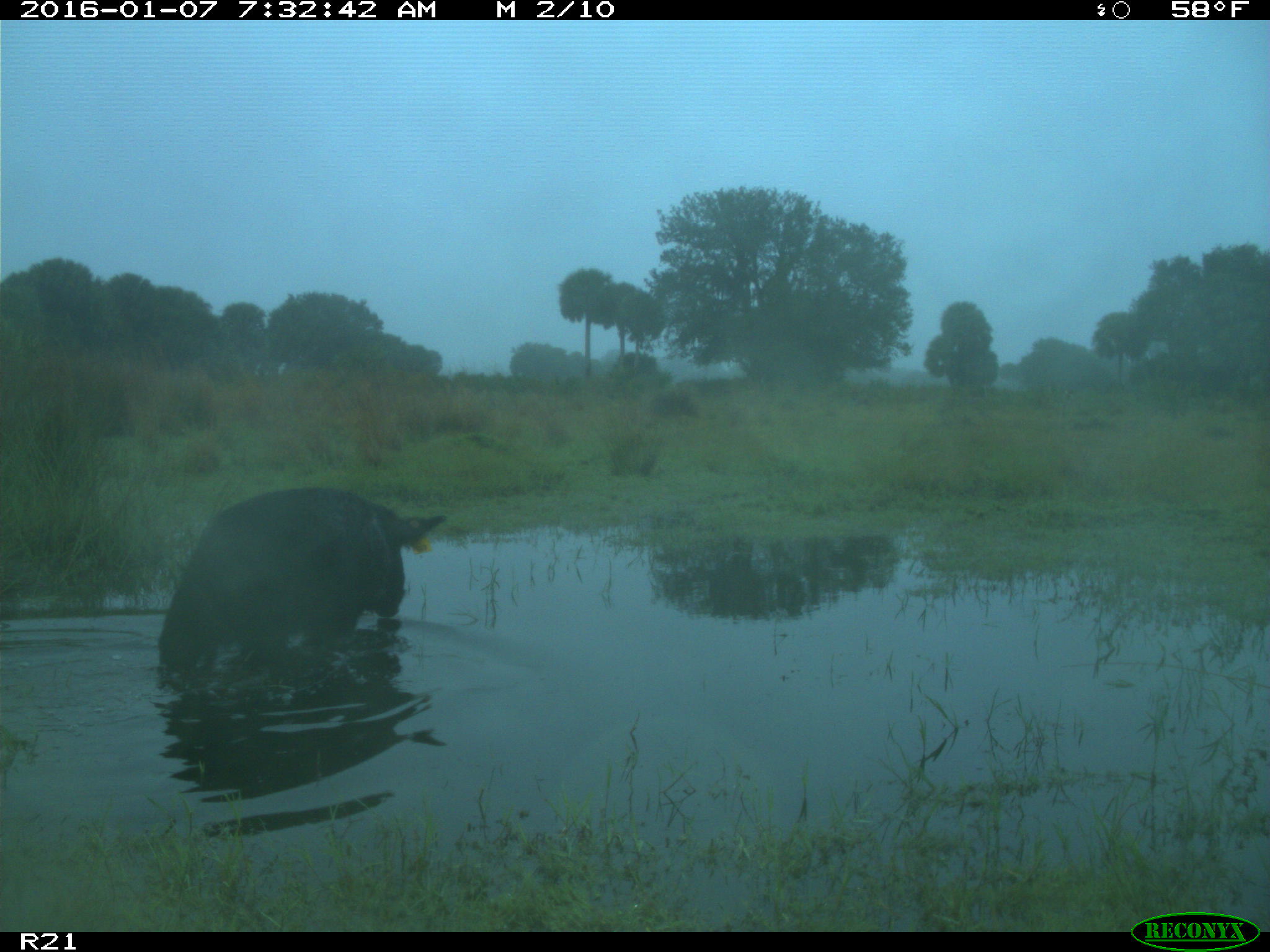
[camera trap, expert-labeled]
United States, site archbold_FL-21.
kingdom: Animalia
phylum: Chordata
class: Mammalia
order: Artiodactyla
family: Suidae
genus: Sus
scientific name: Sus scrofa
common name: wild boar